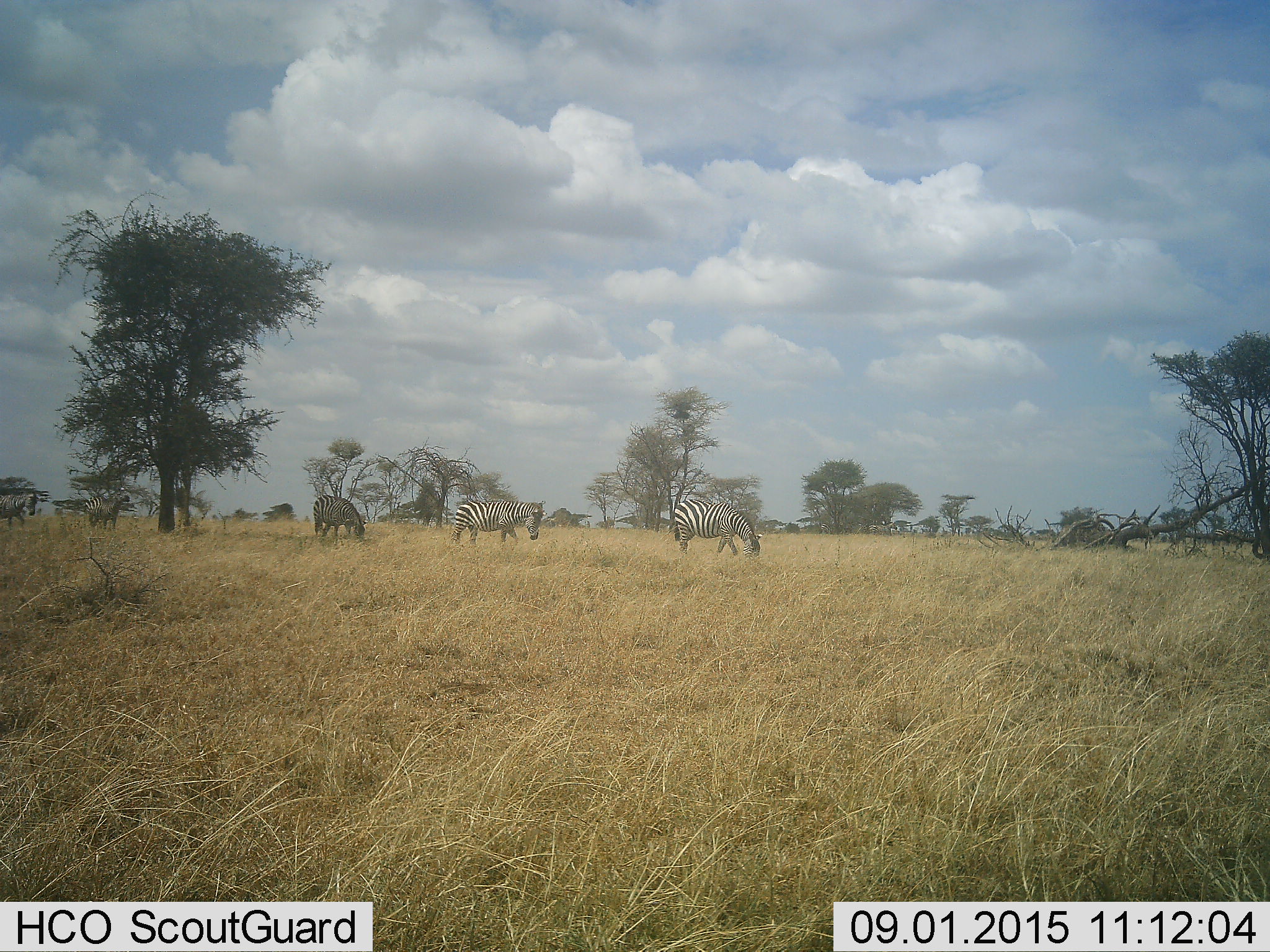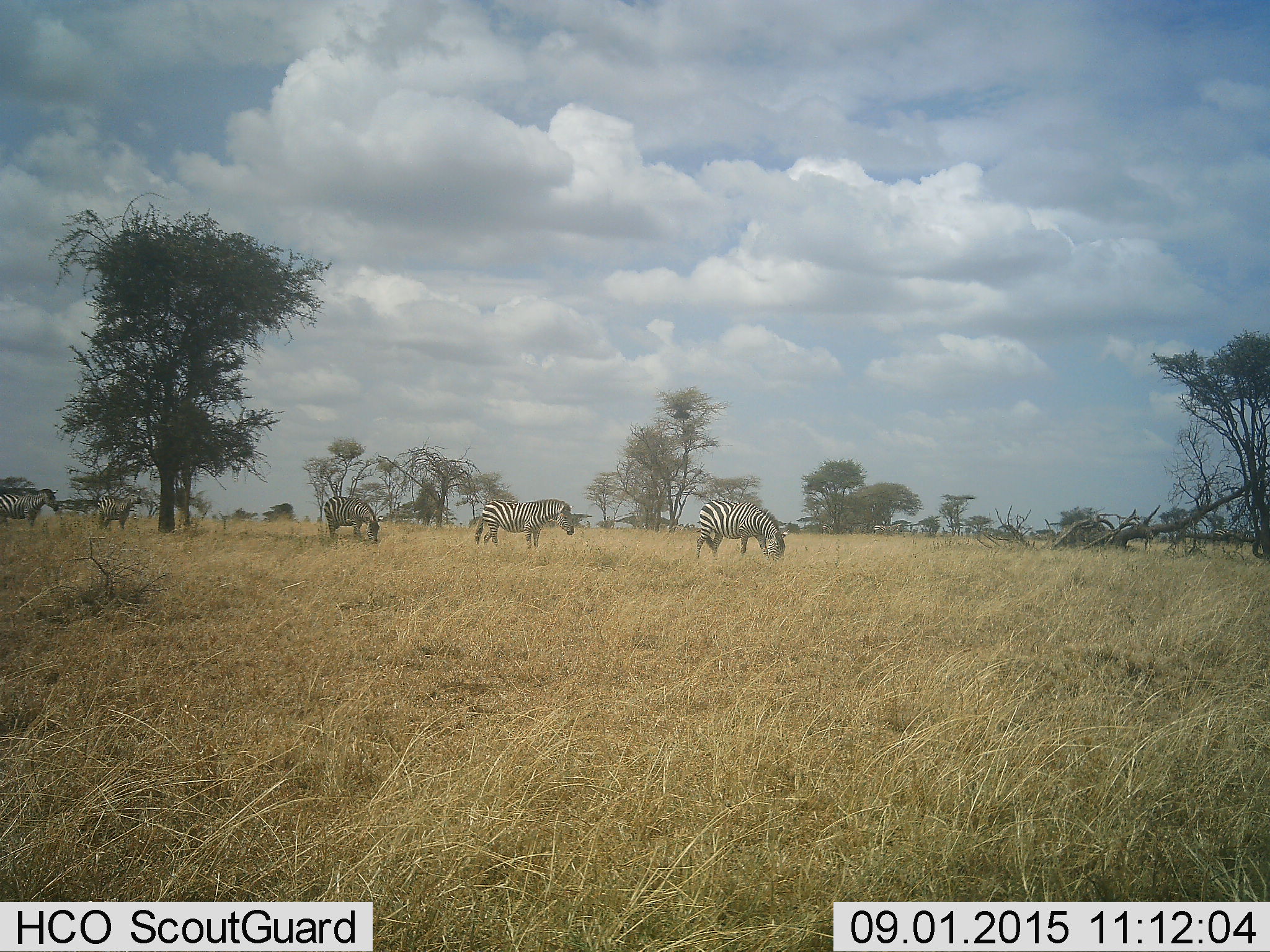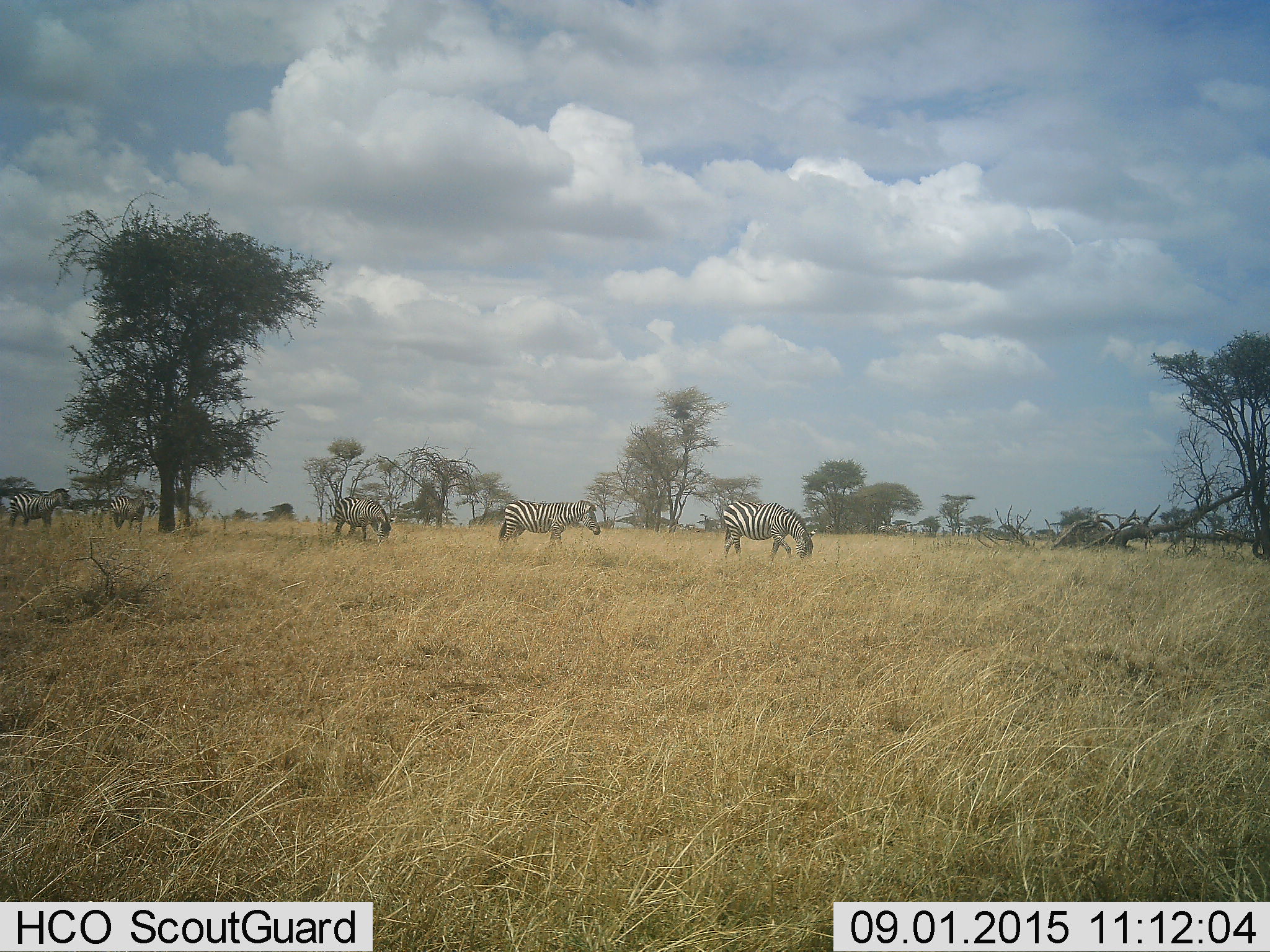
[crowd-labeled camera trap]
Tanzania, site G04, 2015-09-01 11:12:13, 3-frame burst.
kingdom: Animalia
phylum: Chordata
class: Mammalia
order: Perissodactyla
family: Equidae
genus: Equus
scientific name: Equus quagga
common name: plains zebra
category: zebra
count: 6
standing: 30%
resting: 0%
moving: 70%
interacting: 5%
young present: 5%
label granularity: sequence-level